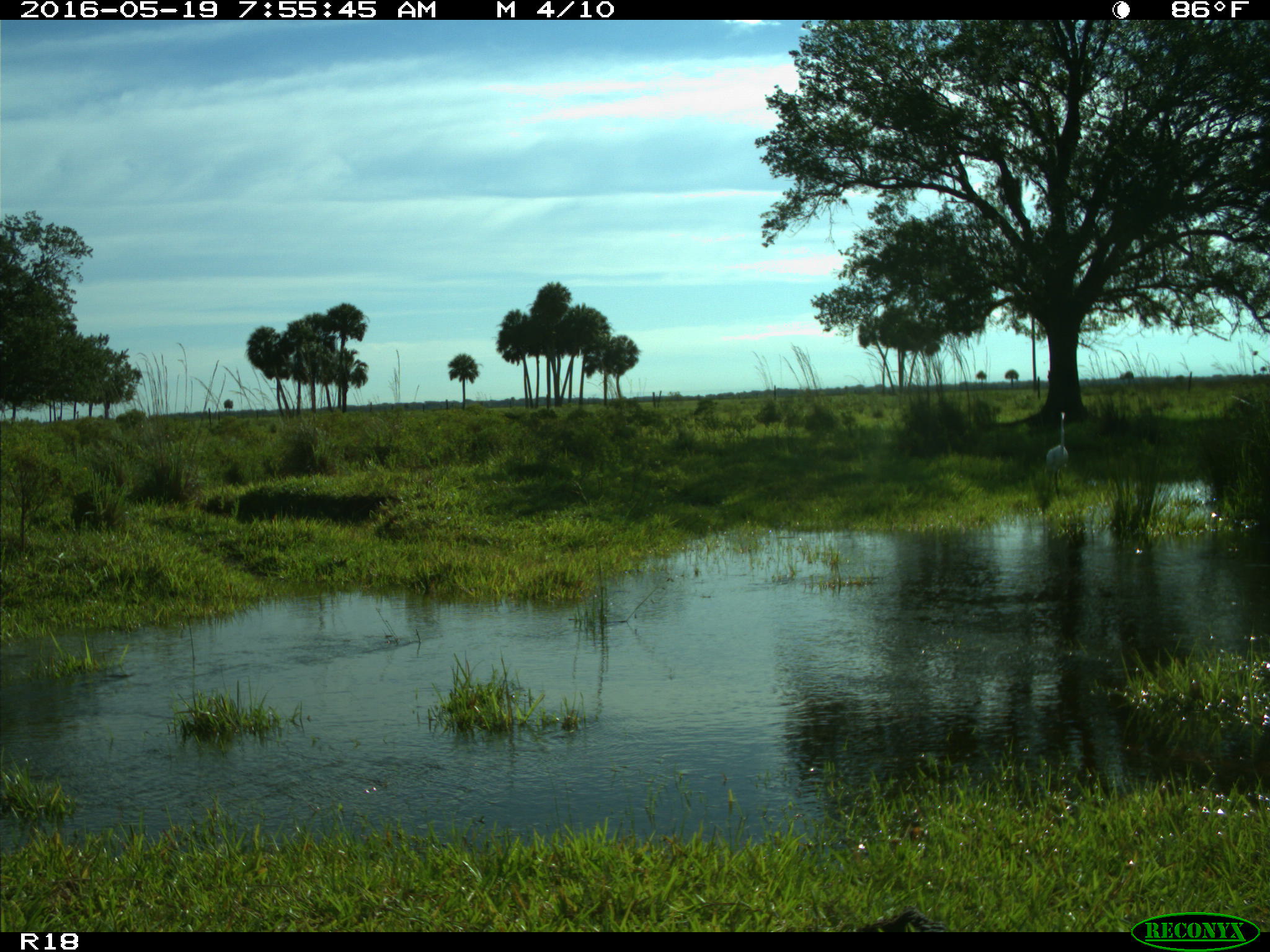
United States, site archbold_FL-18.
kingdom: Animalia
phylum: Chordata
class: Aves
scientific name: Aves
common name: birds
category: unidentified bird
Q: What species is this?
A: Unidentified bird (birds) (Aves).